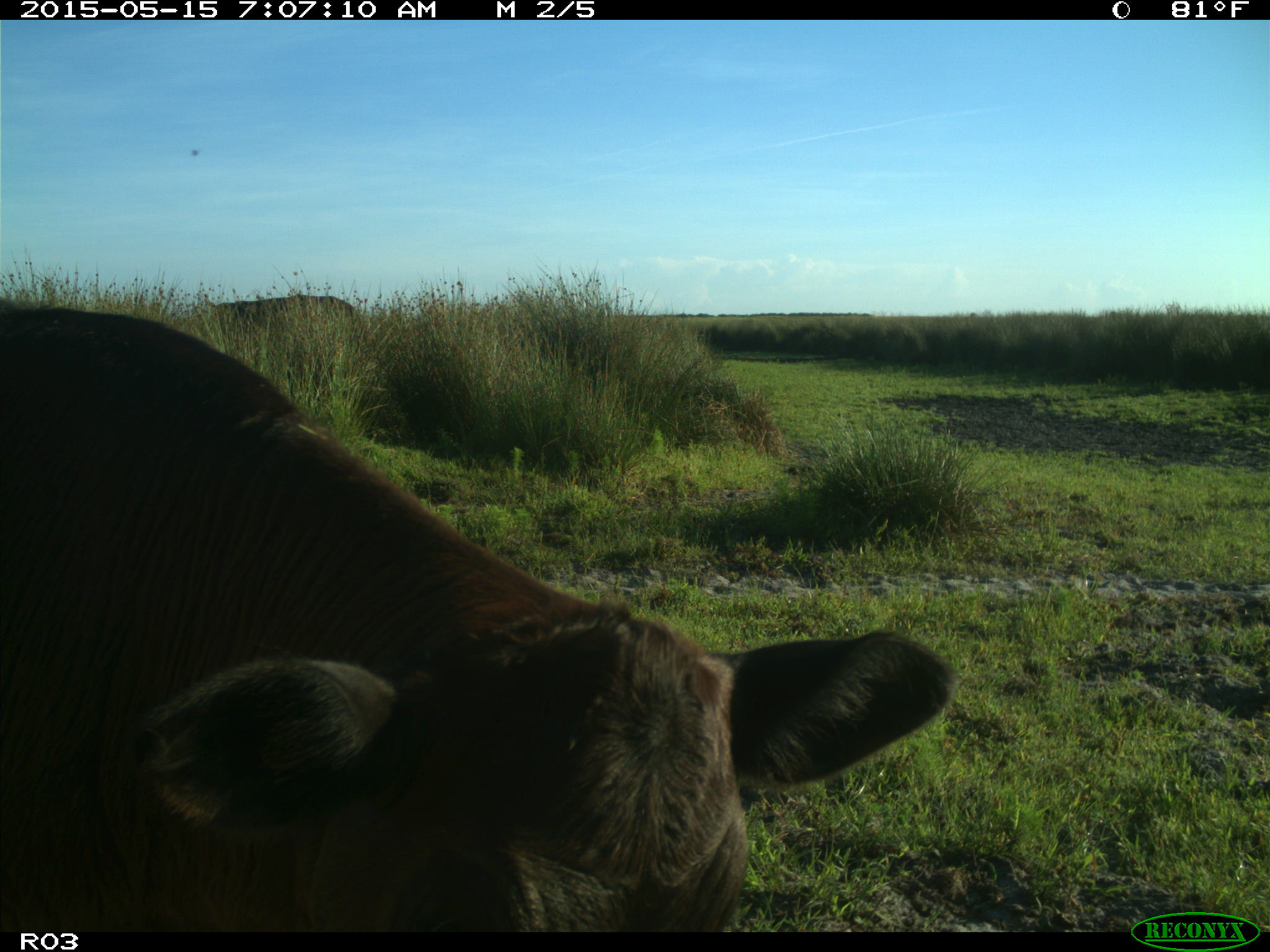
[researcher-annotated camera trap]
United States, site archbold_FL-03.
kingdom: Animalia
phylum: Chordata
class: Mammalia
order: Artiodactyla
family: Bovidae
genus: Bos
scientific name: Bos taurus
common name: domestic cow